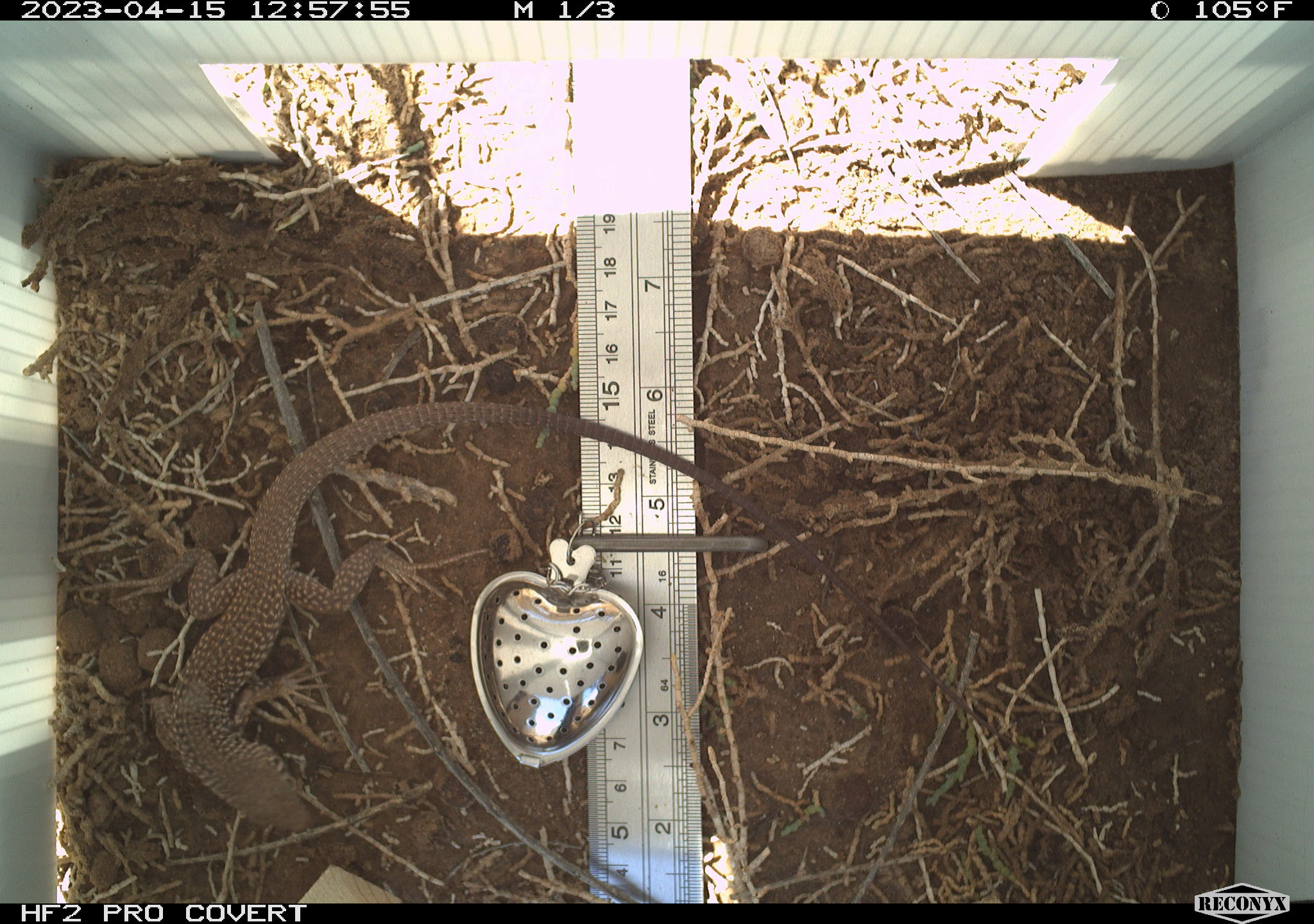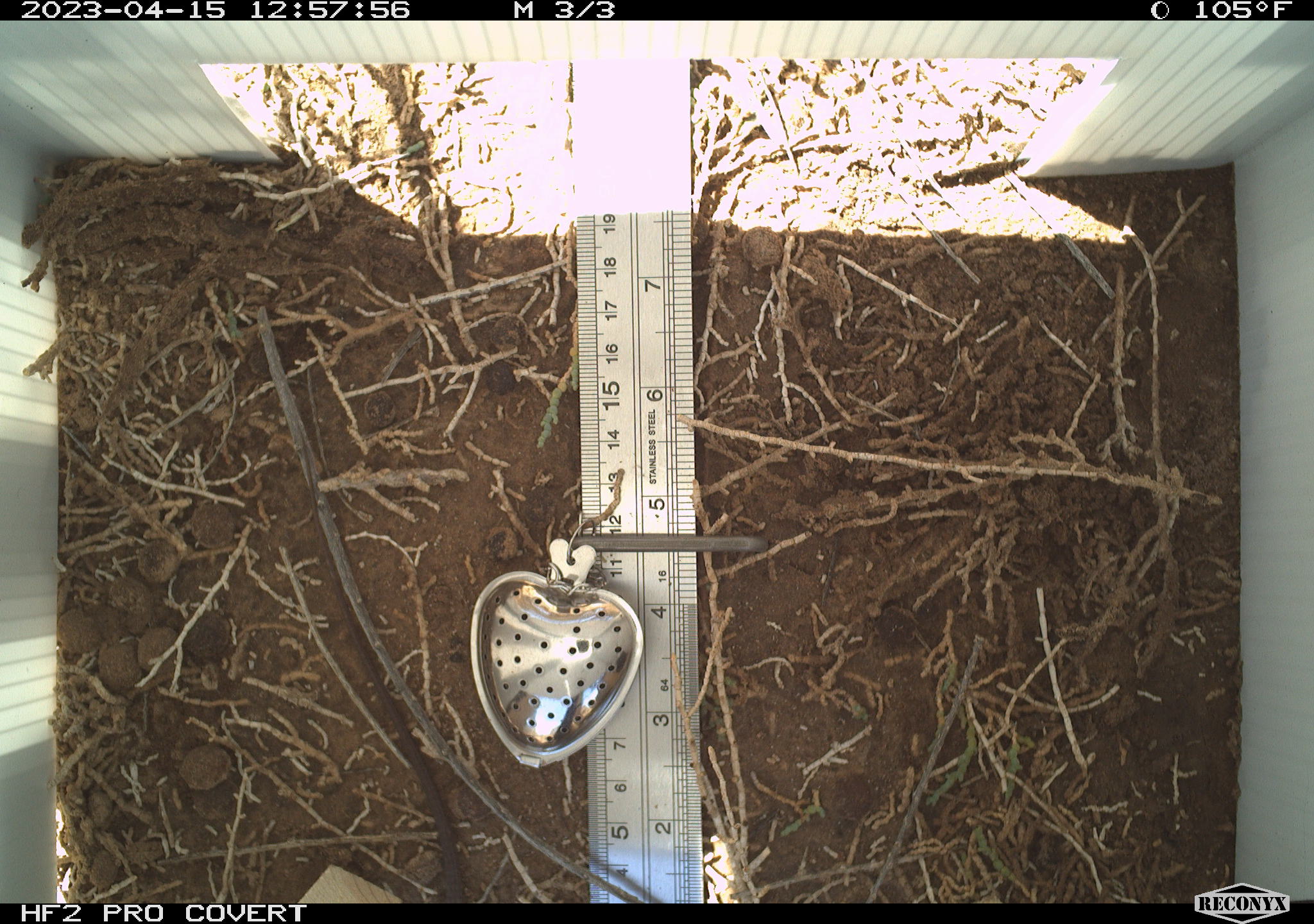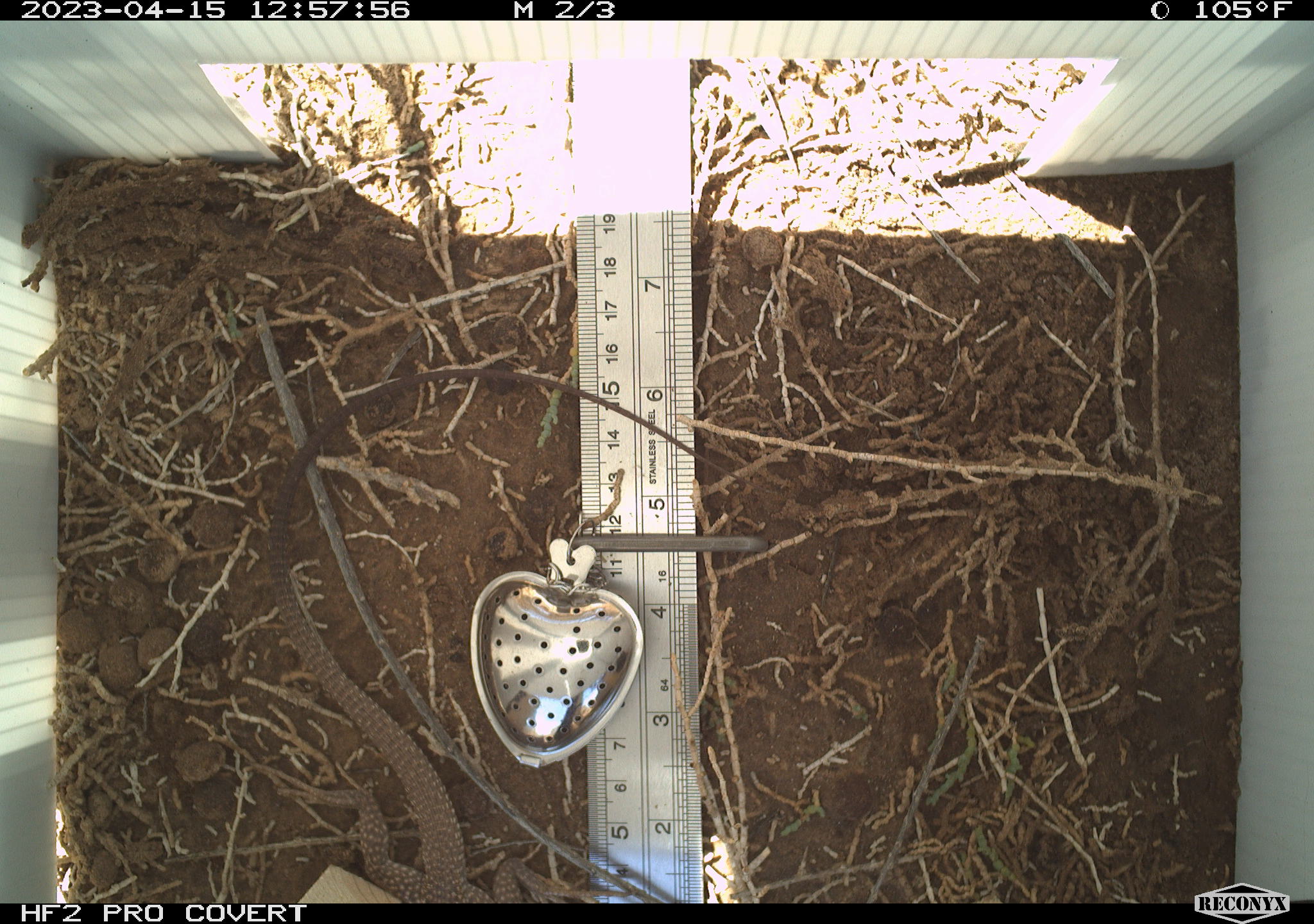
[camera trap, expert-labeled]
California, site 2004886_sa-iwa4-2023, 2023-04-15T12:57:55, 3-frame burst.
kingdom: Animalia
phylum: Chordata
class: Reptilia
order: Squamata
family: Teiidae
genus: Aspidoscelis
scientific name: Aspidoscelis tigris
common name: western whiptail